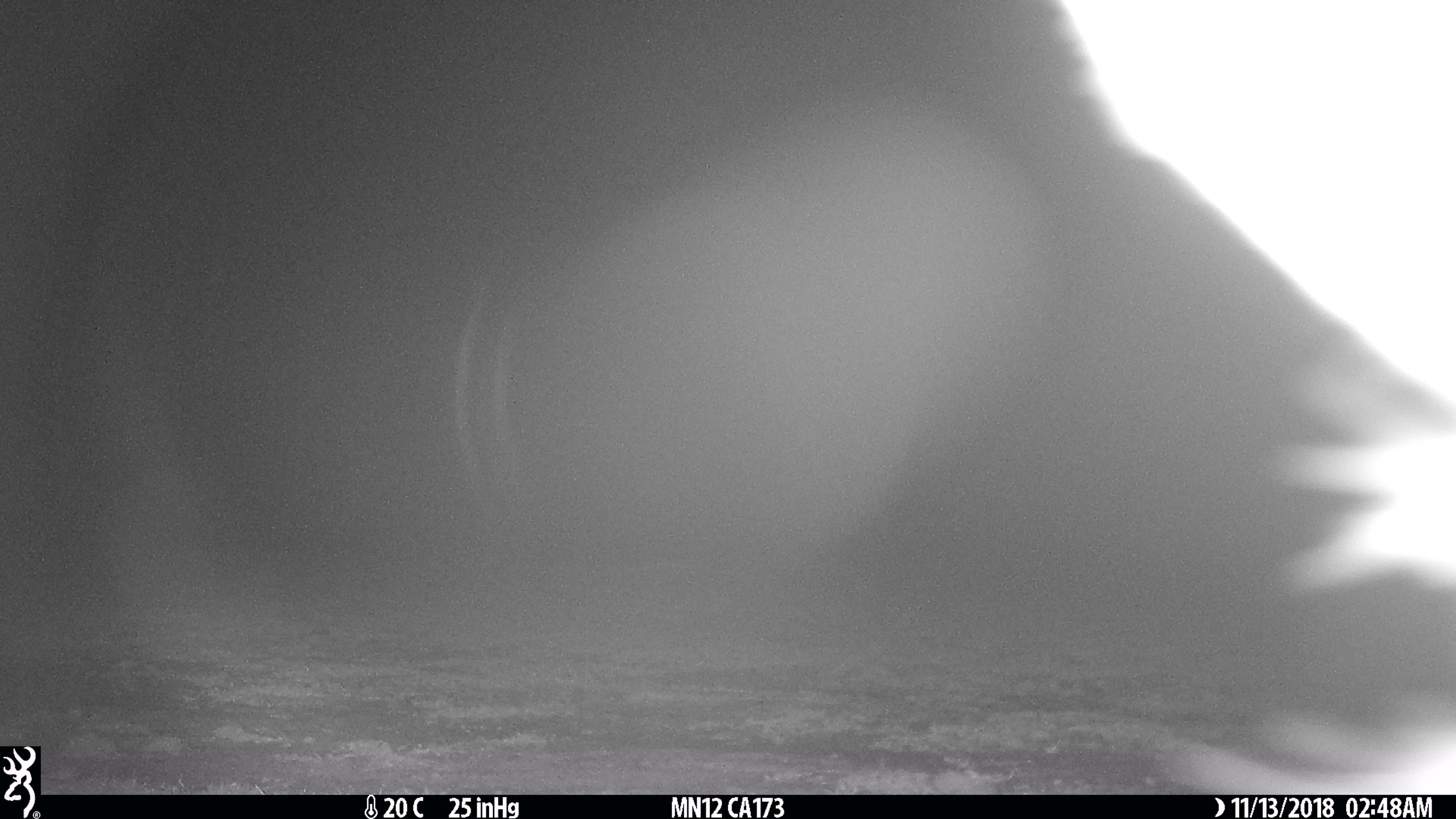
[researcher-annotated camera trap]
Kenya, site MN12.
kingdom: Animalia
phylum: Chordata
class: Mammalia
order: Carnivora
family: Canidae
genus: Lupulella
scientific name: Lupulella mesomelas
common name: black-backed jackal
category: jackal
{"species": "jackal (black-backed jackal) (Lupulella mesomelas)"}